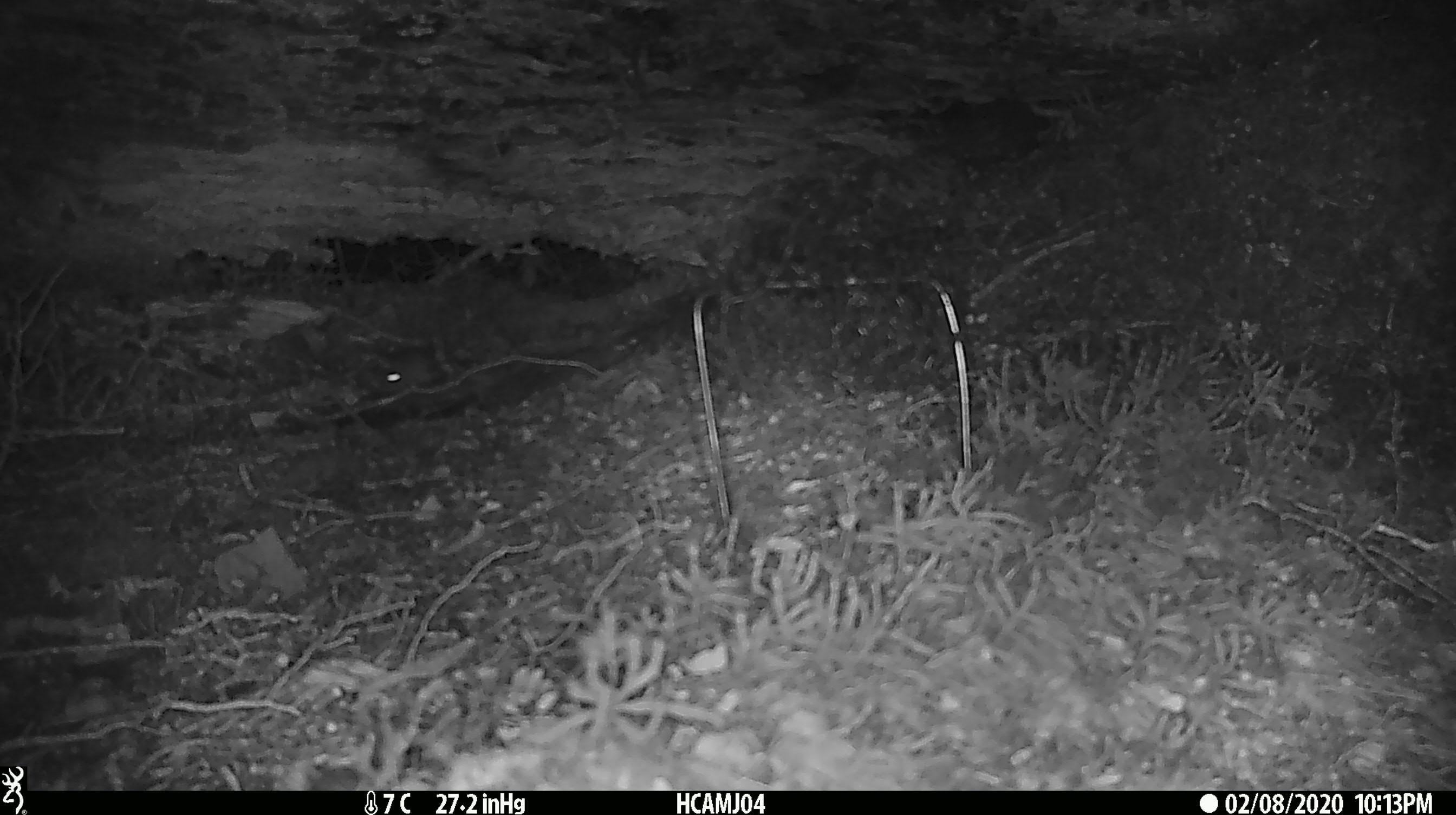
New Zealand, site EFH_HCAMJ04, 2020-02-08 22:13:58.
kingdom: Animalia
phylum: Chordata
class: Mammalia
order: Rodentia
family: Muridae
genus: Mus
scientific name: Mus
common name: mouse